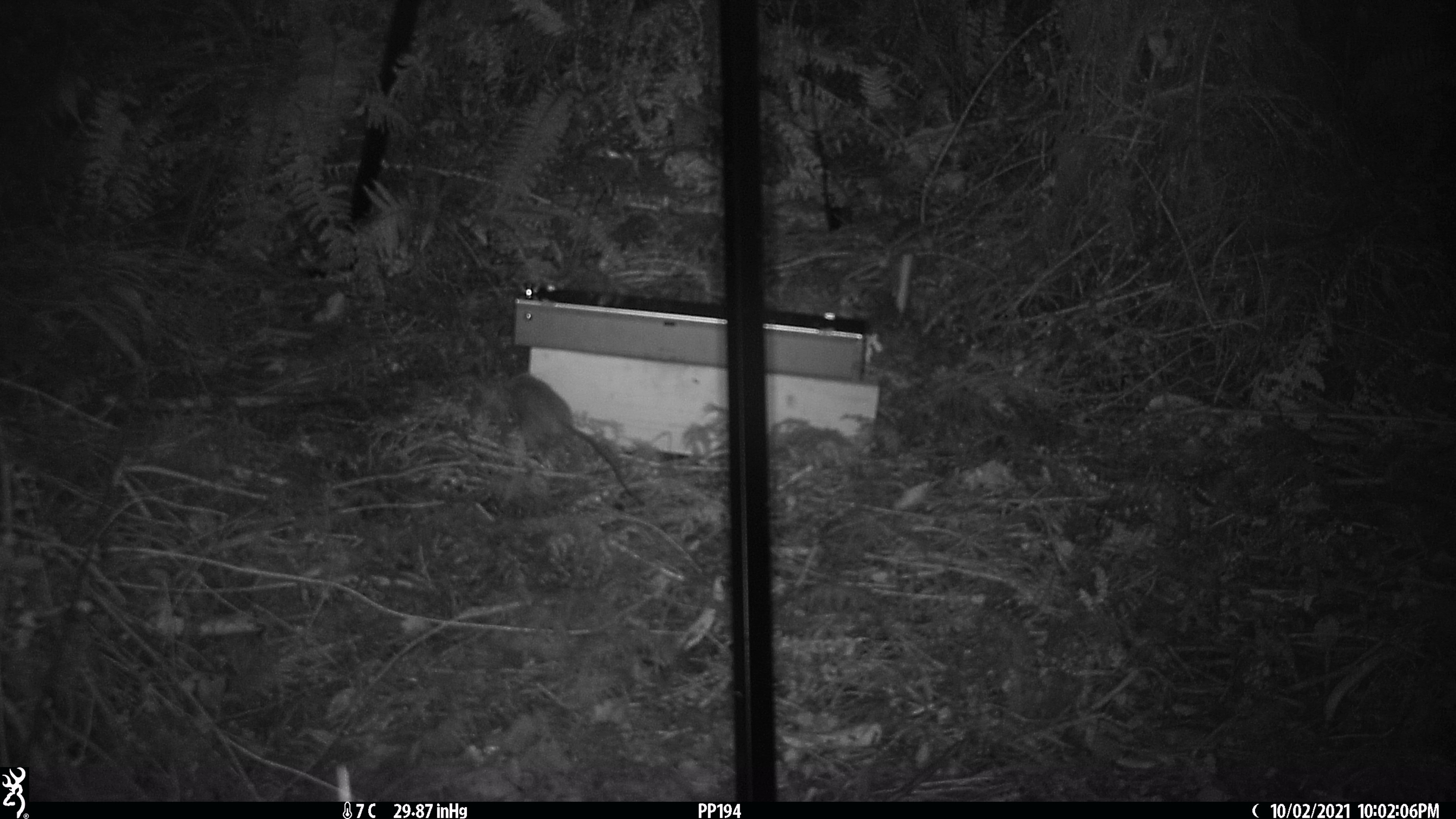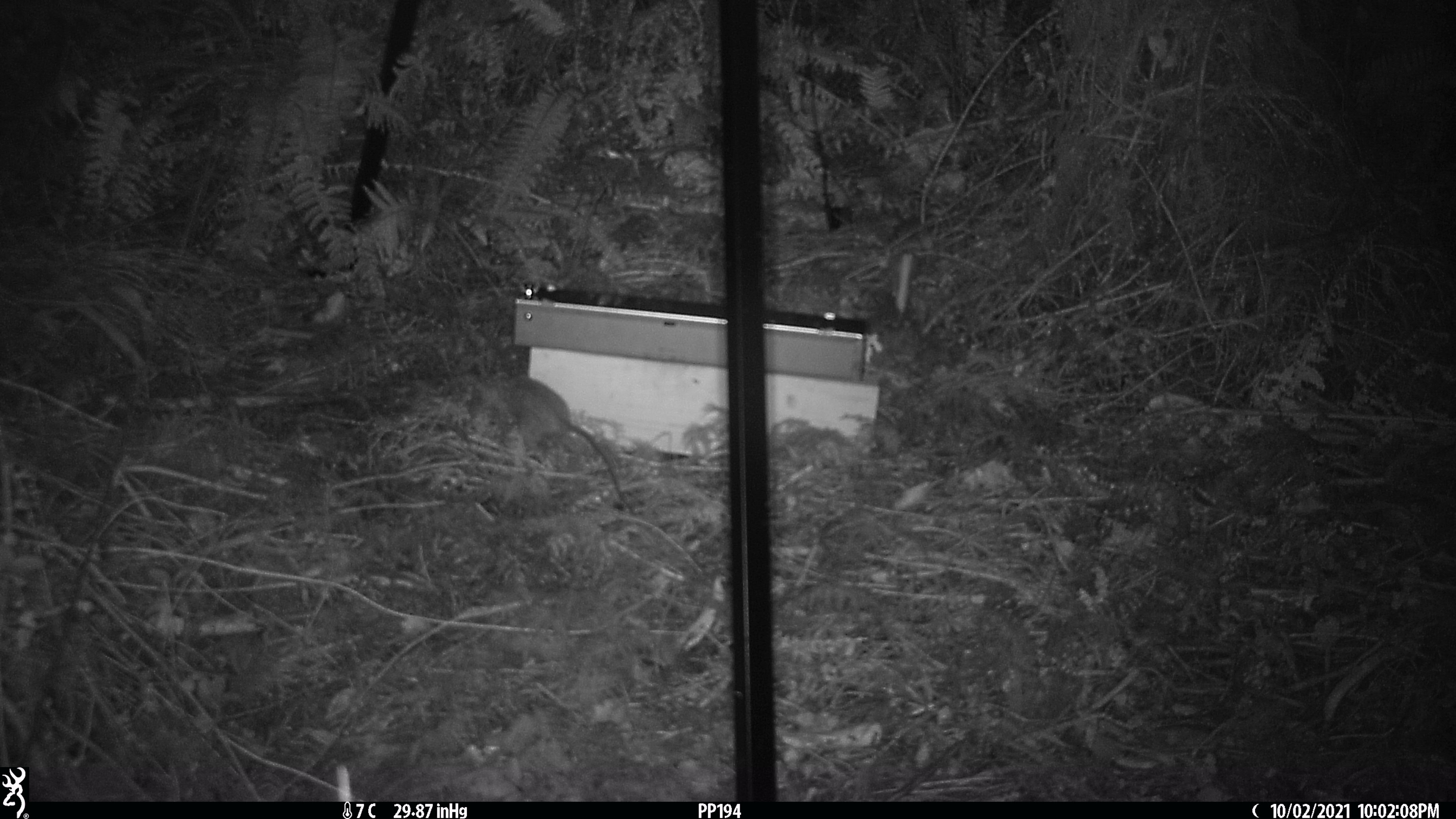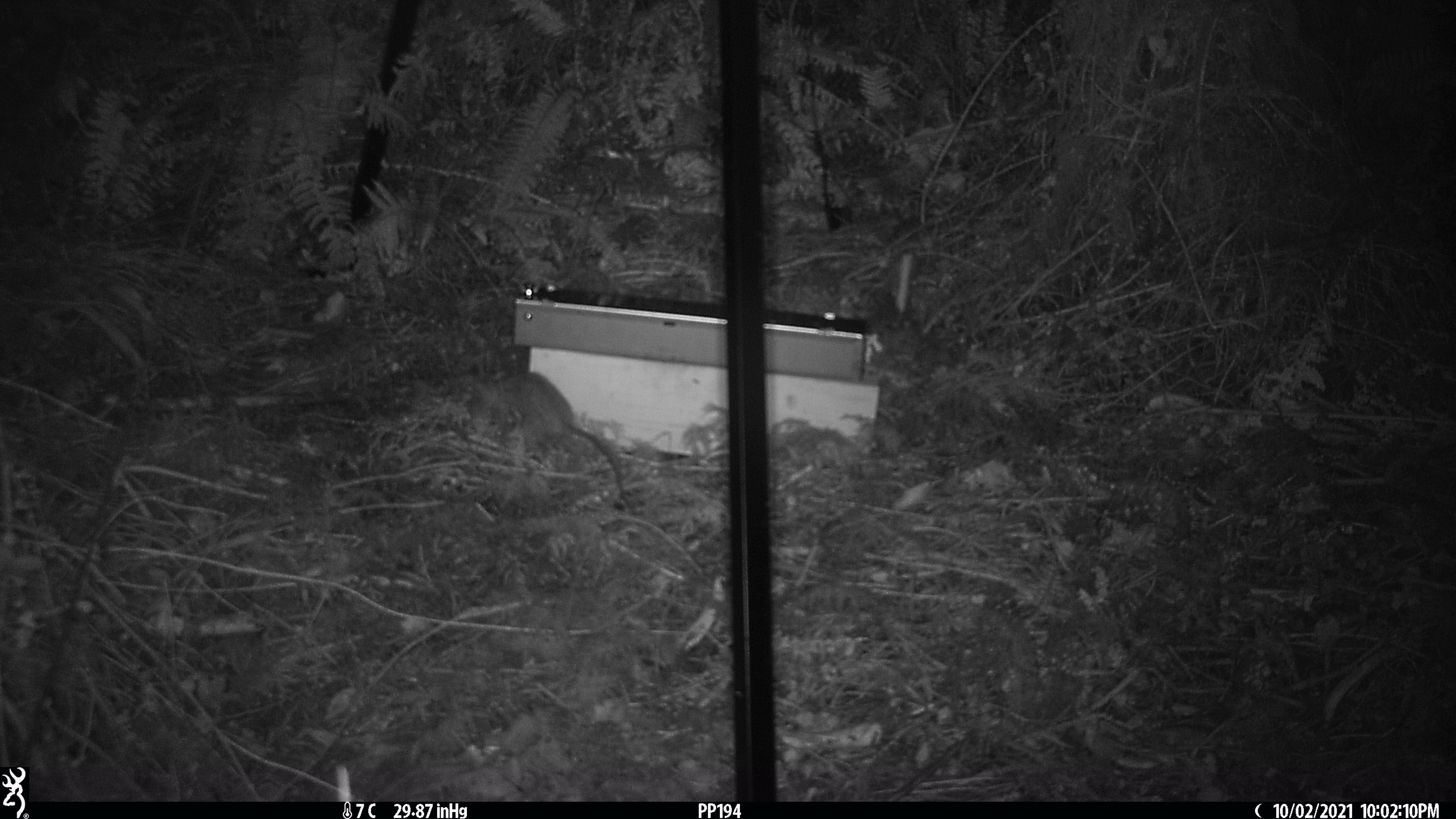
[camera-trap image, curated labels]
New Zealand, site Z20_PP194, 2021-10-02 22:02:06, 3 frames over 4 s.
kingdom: Animalia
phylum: Chordata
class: Mammalia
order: Rodentia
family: Muridae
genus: Rattus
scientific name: Rattus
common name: rat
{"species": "rat (Rattus)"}